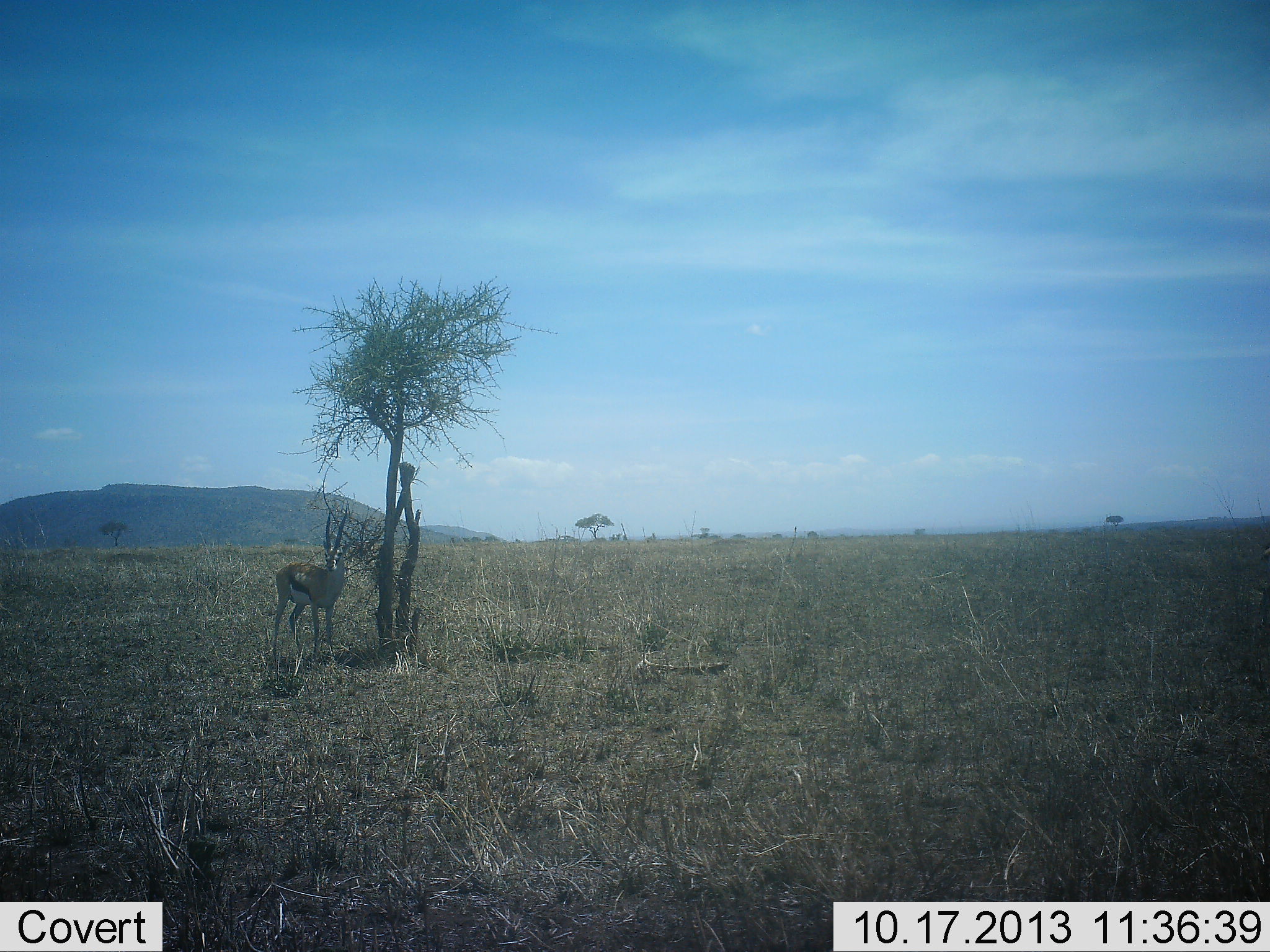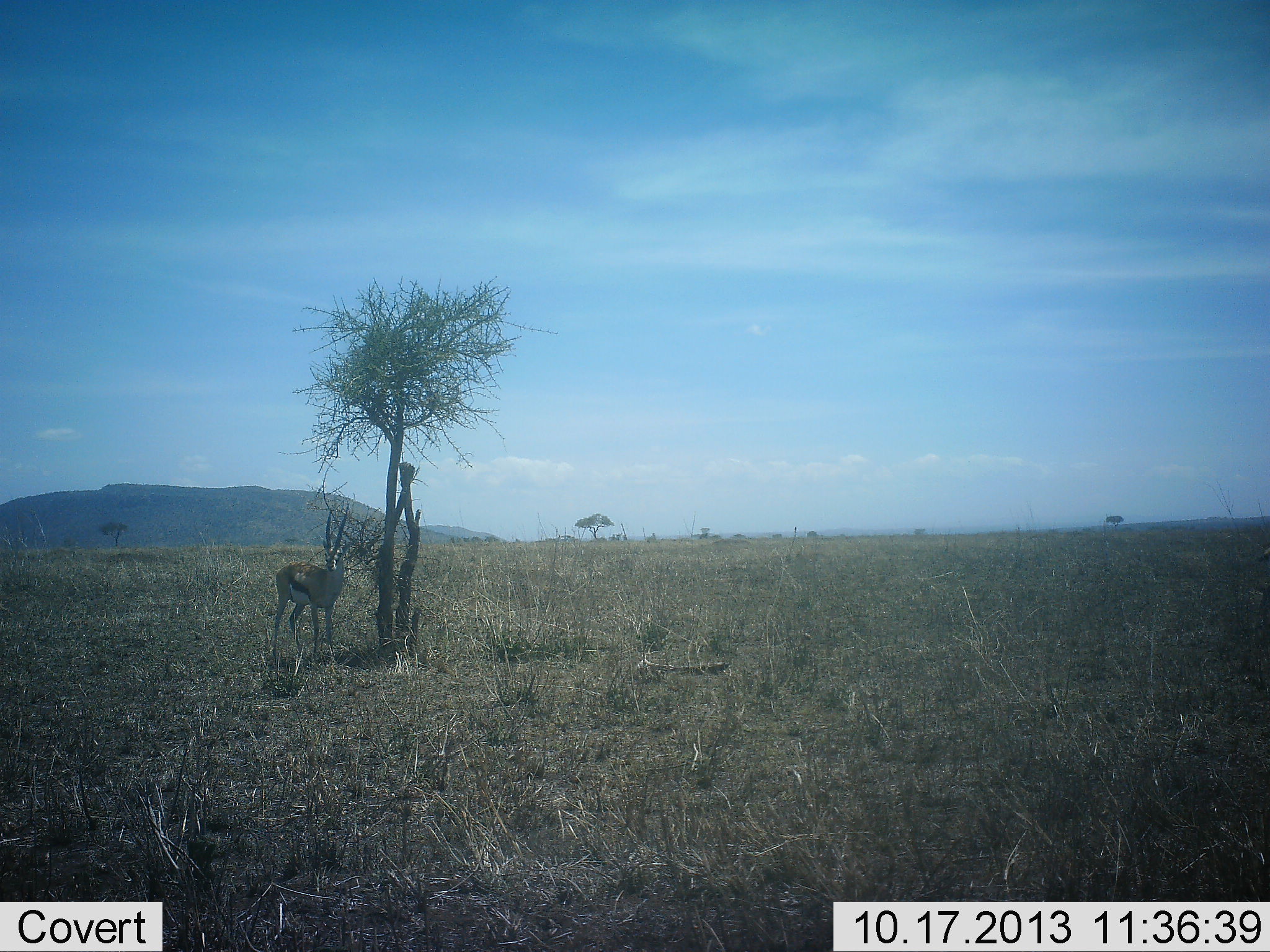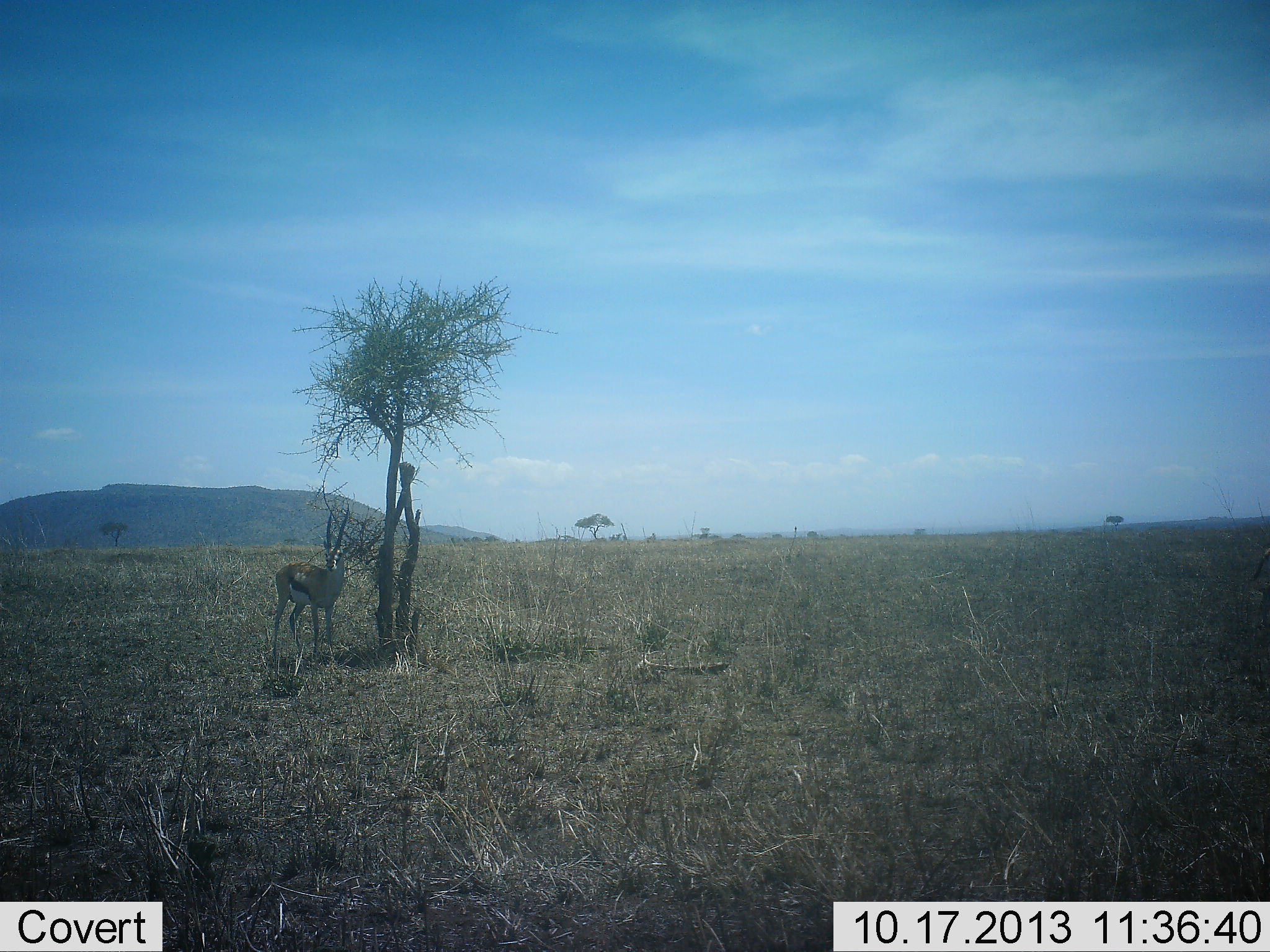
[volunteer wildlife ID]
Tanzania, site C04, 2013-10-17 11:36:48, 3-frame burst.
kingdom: Animalia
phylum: Chordata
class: Mammalia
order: Artiodactyla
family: Bovidae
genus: Eudorcas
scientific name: Eudorcas thomsonii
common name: thomson's gazelle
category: gazellethomsons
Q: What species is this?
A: Gazellethomsons (thomson's gazelle) (Eudorcas thomsonii).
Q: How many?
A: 1.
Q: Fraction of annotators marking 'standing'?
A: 100%.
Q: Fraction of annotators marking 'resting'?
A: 0%.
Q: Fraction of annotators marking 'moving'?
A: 0%.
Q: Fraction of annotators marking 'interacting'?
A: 0%.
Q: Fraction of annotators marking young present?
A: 0%.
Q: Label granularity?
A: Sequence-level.